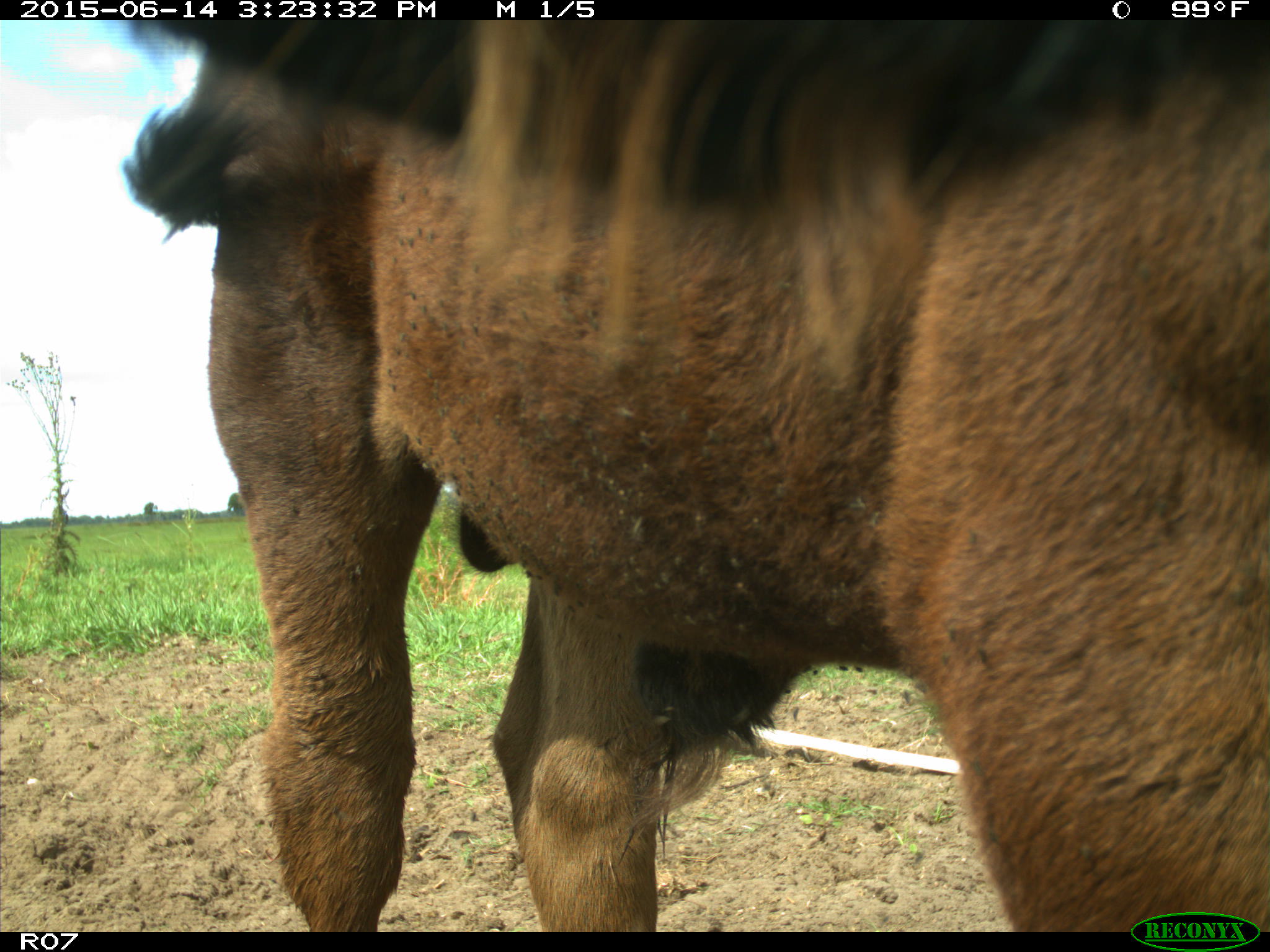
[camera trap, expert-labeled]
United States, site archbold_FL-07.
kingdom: Animalia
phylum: Chordata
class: Mammalia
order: Artiodactyla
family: Bovidae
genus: Bos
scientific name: Bos taurus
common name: domestic cow